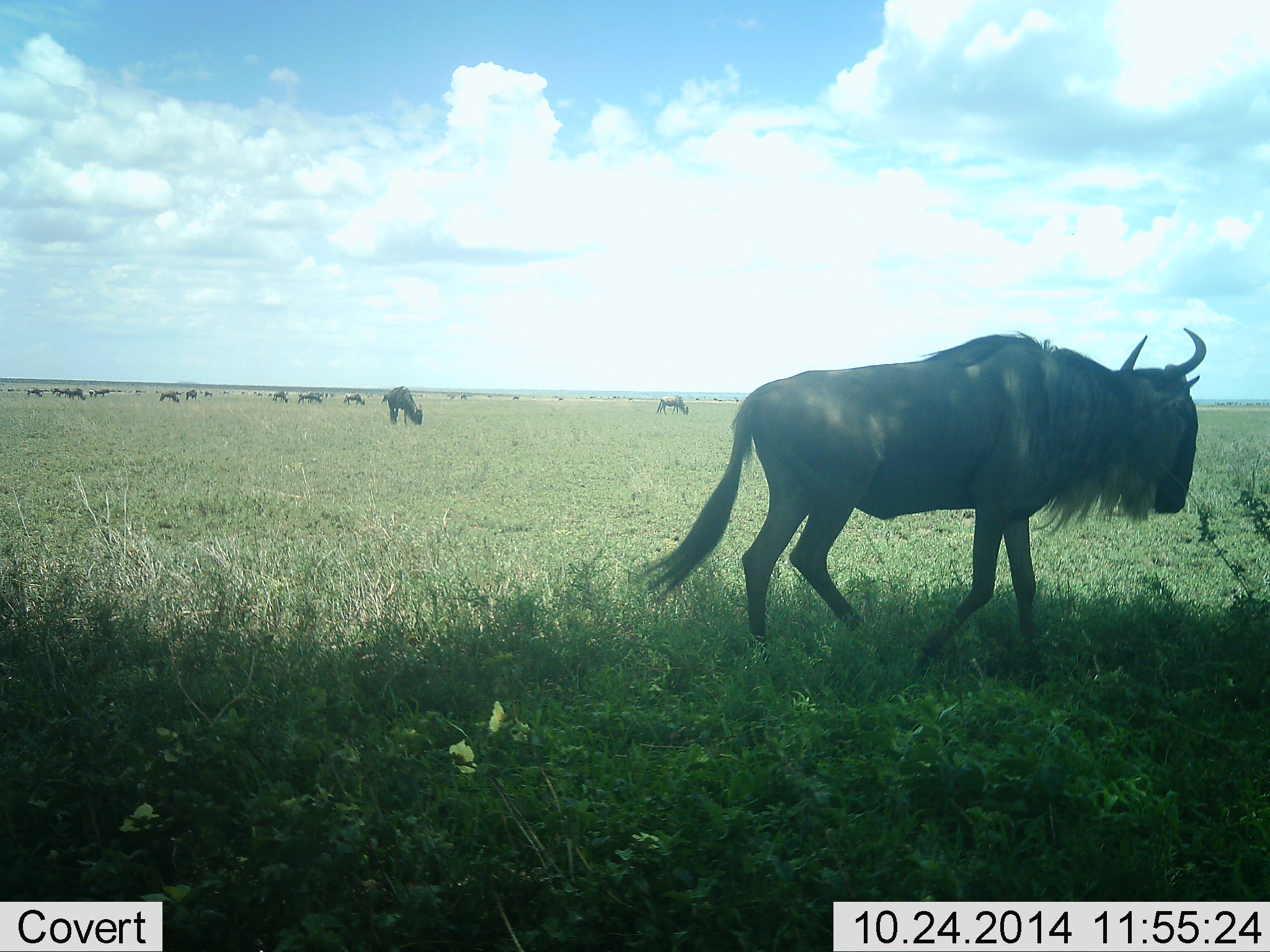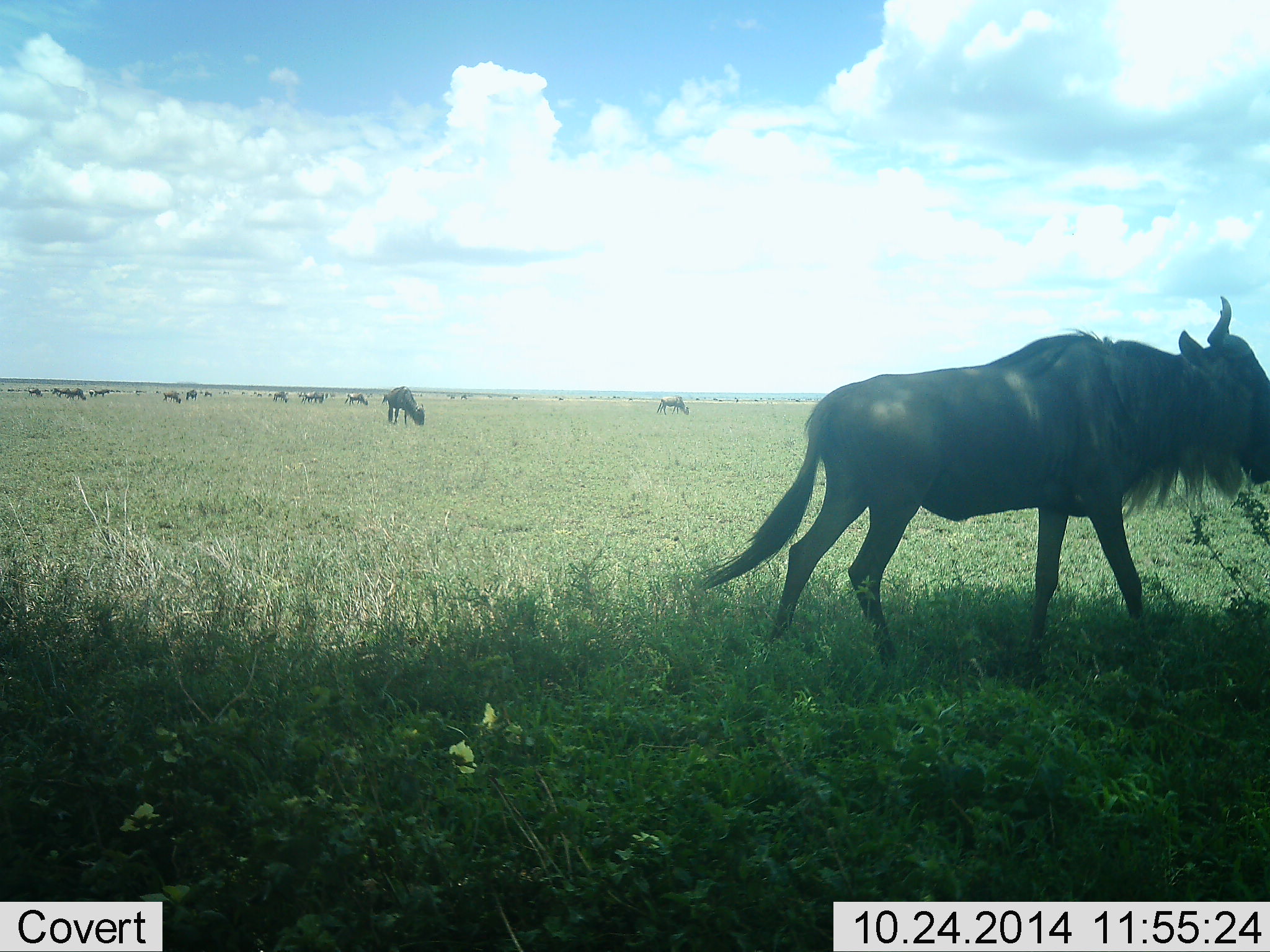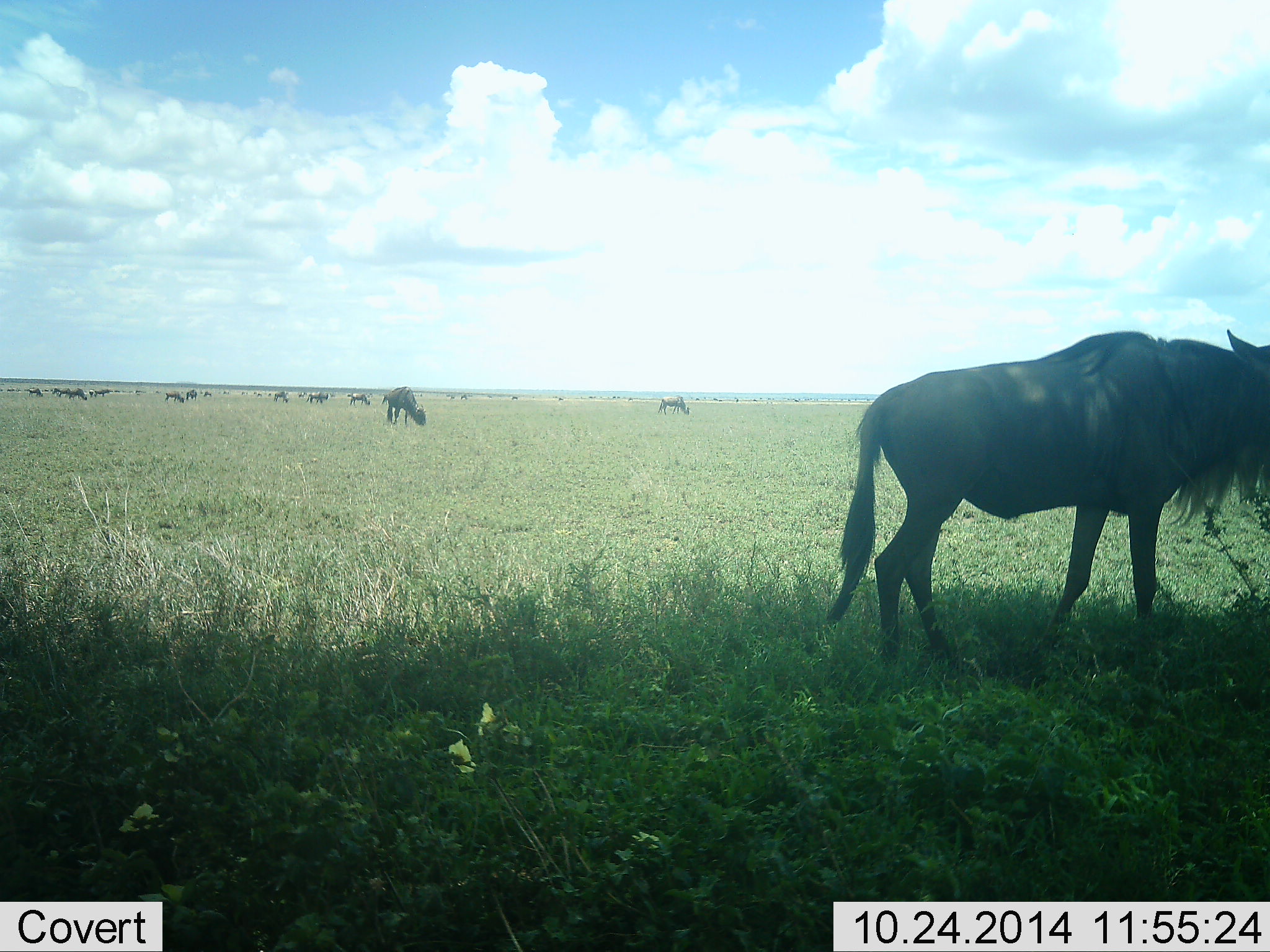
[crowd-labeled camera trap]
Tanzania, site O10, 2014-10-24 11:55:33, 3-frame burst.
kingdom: Animalia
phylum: Chordata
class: Mammalia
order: Artiodactyla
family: Bovidae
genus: Connochaetes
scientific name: Connochaetes taurinus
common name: blue wildebeest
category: wildebeest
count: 11-50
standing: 50%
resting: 0%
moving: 70%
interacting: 0%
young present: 0%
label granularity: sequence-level